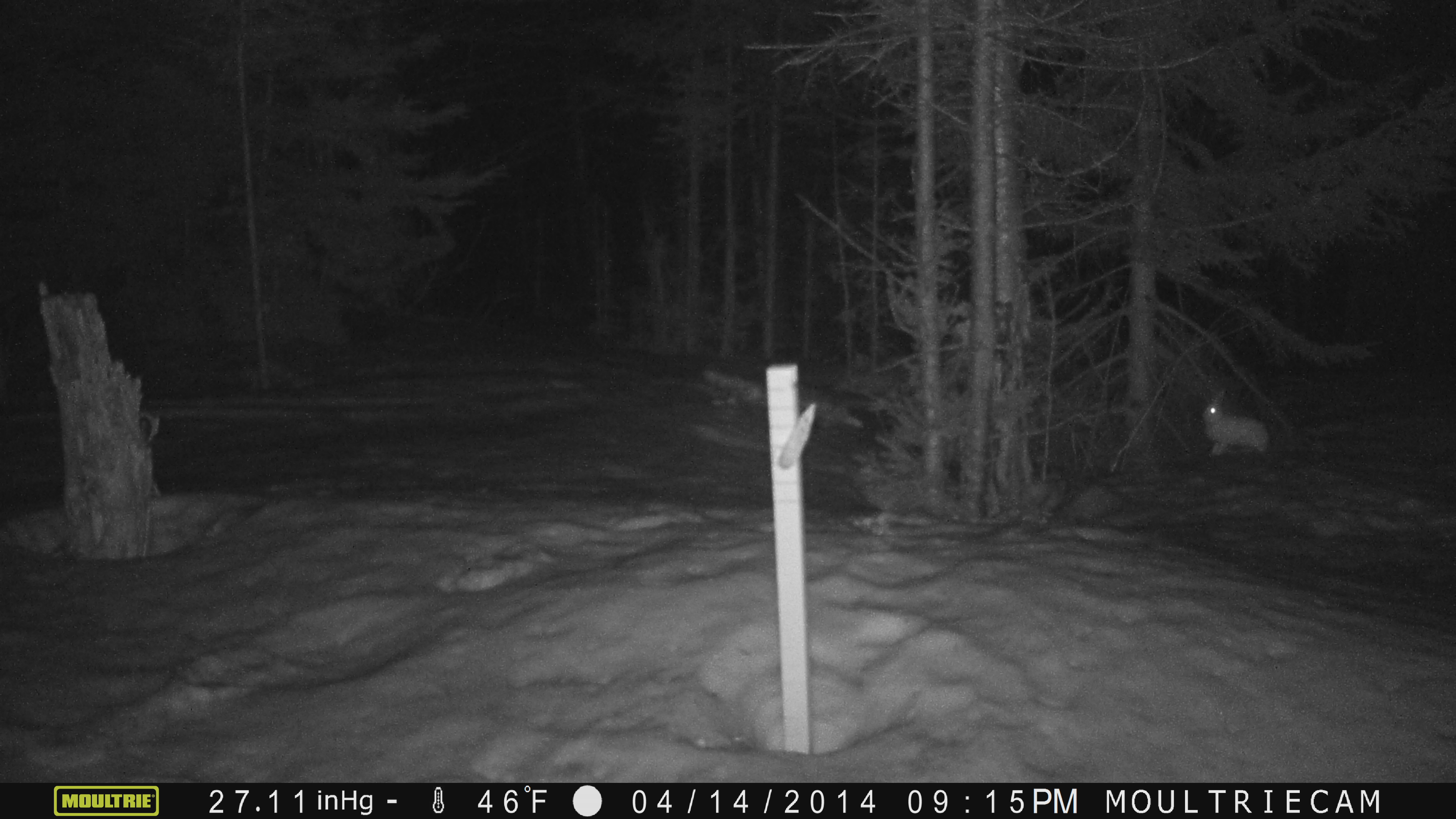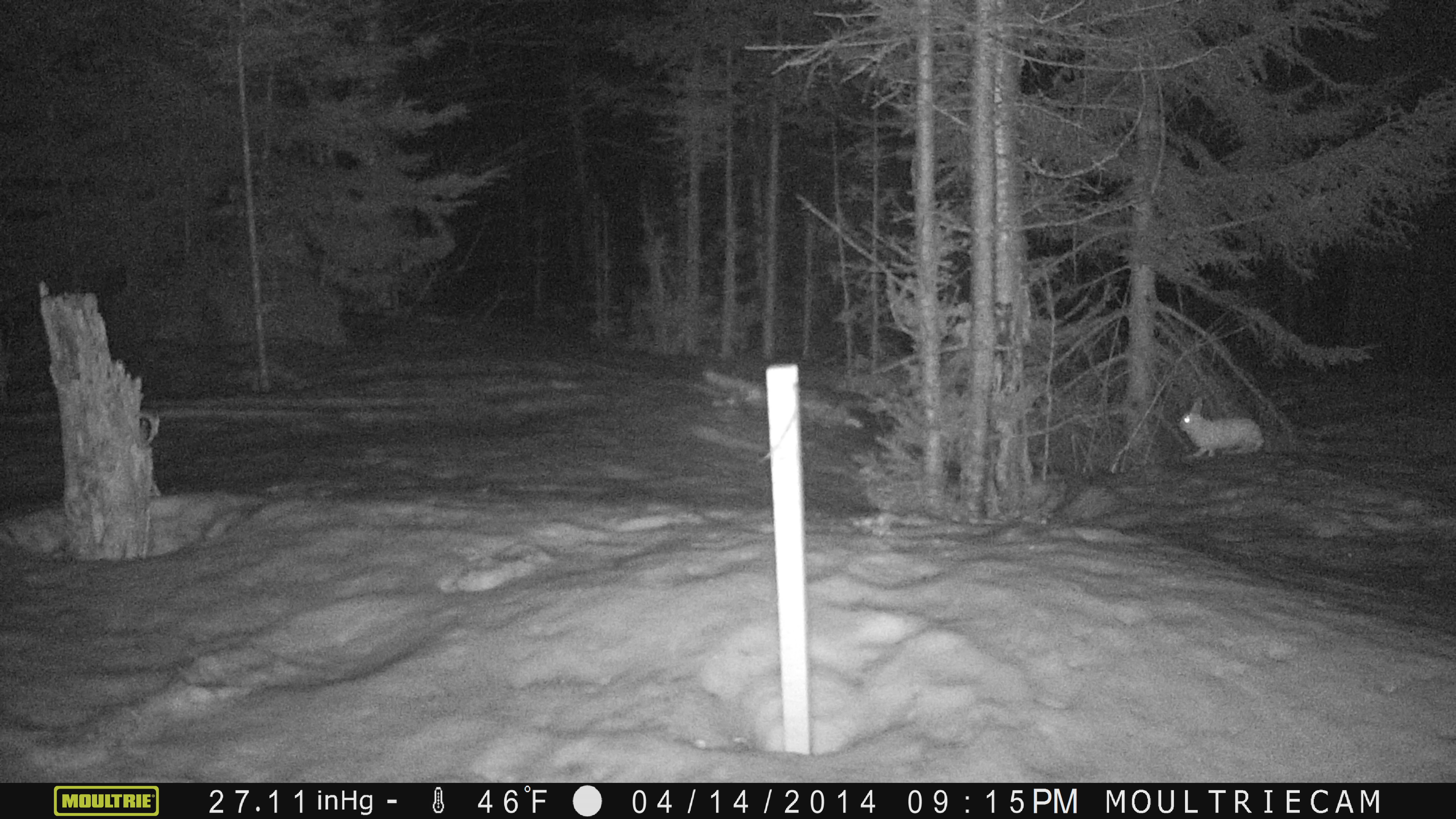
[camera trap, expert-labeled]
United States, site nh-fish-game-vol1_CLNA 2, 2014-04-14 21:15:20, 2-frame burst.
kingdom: Animalia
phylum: Chordata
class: Mammalia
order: Lagomorpha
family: Leporidae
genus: Lepus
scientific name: Lepus americanus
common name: snowshoe hare